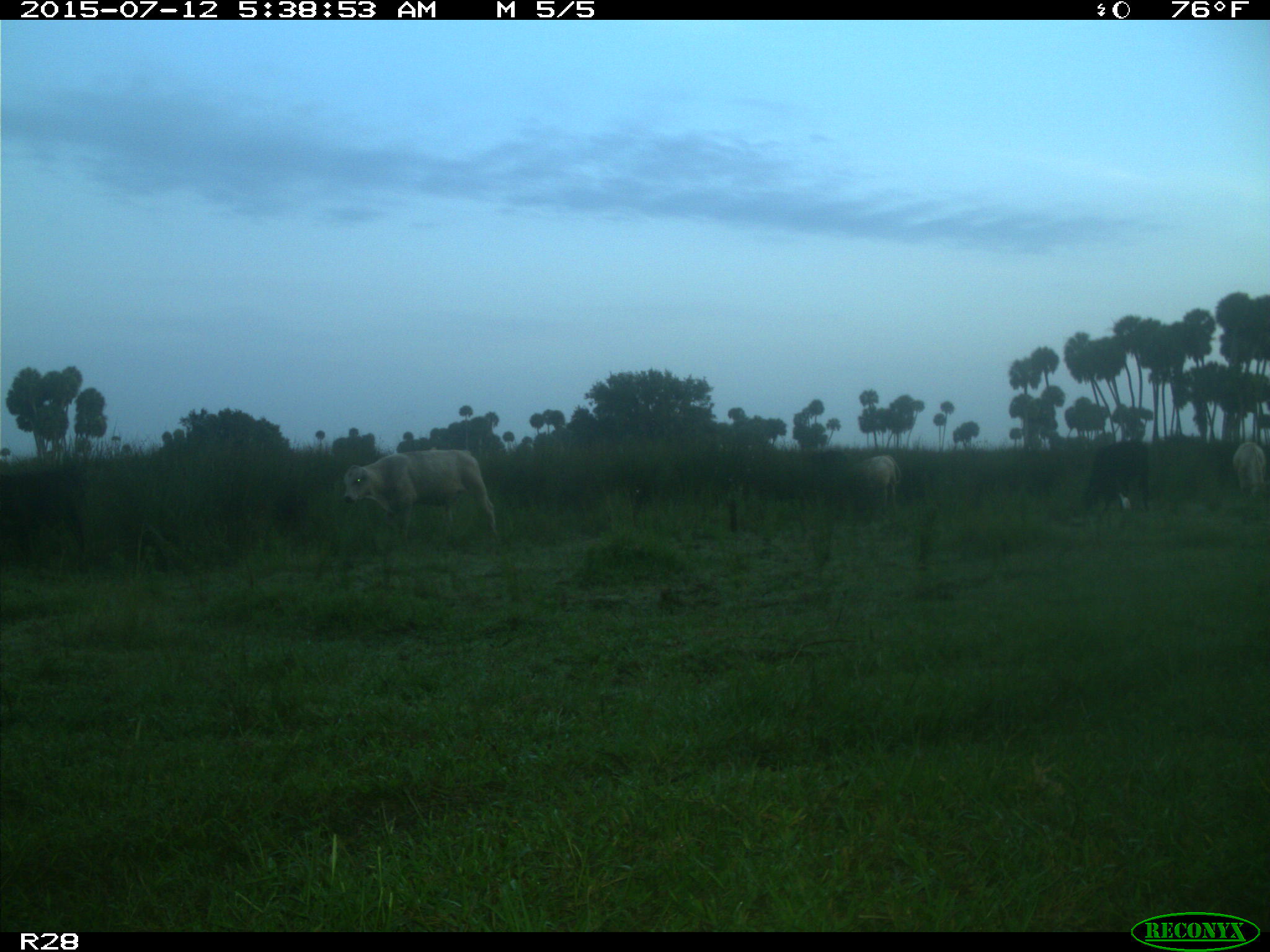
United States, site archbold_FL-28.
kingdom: Animalia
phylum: Chordata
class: Mammalia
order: Artiodactyla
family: Bovidae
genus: Bos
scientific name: Bos taurus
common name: domestic cow